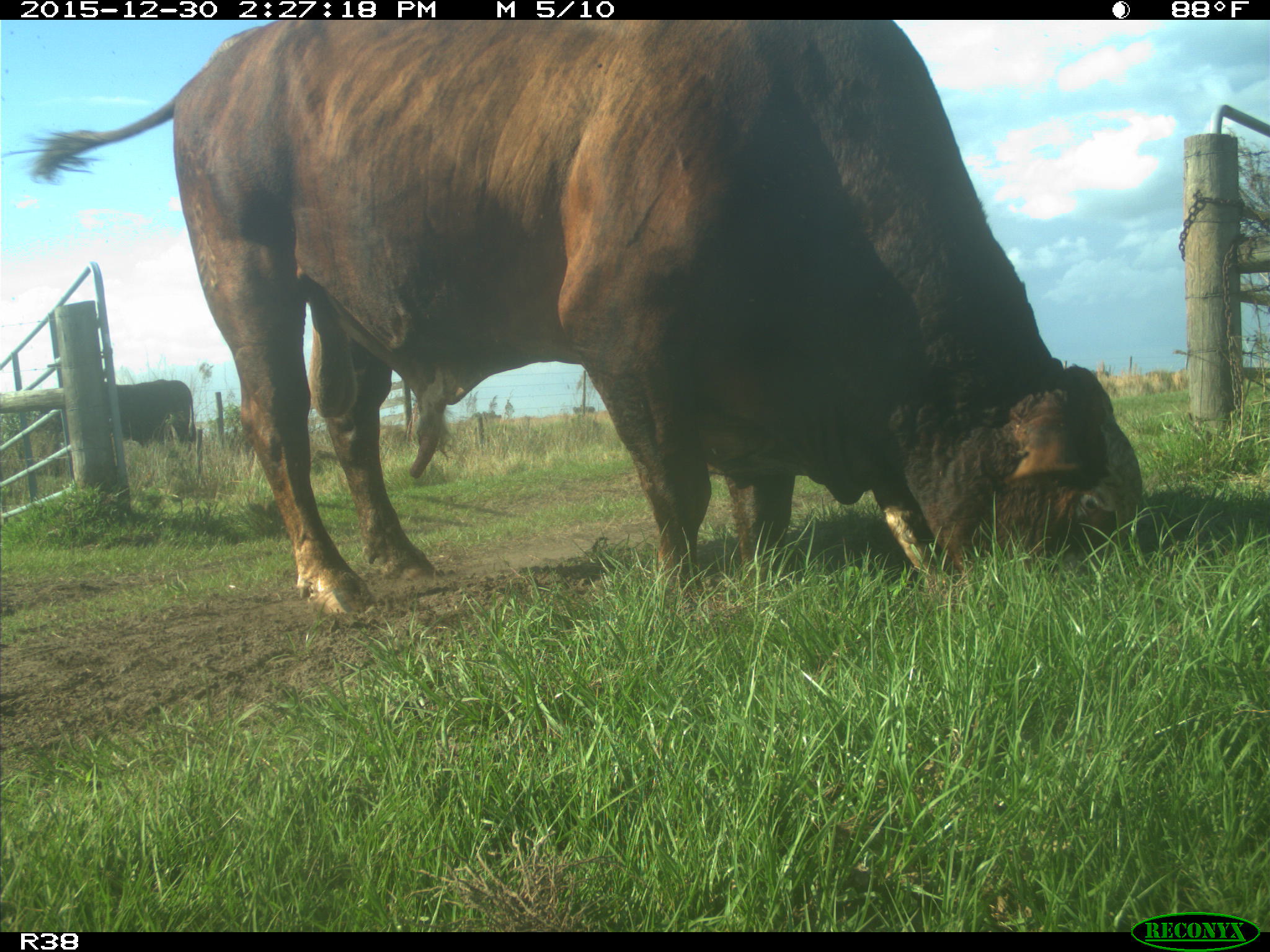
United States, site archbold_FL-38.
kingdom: Animalia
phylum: Chordata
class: Mammalia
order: Artiodactyla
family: Bovidae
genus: Bos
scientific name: Bos taurus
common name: domestic cow